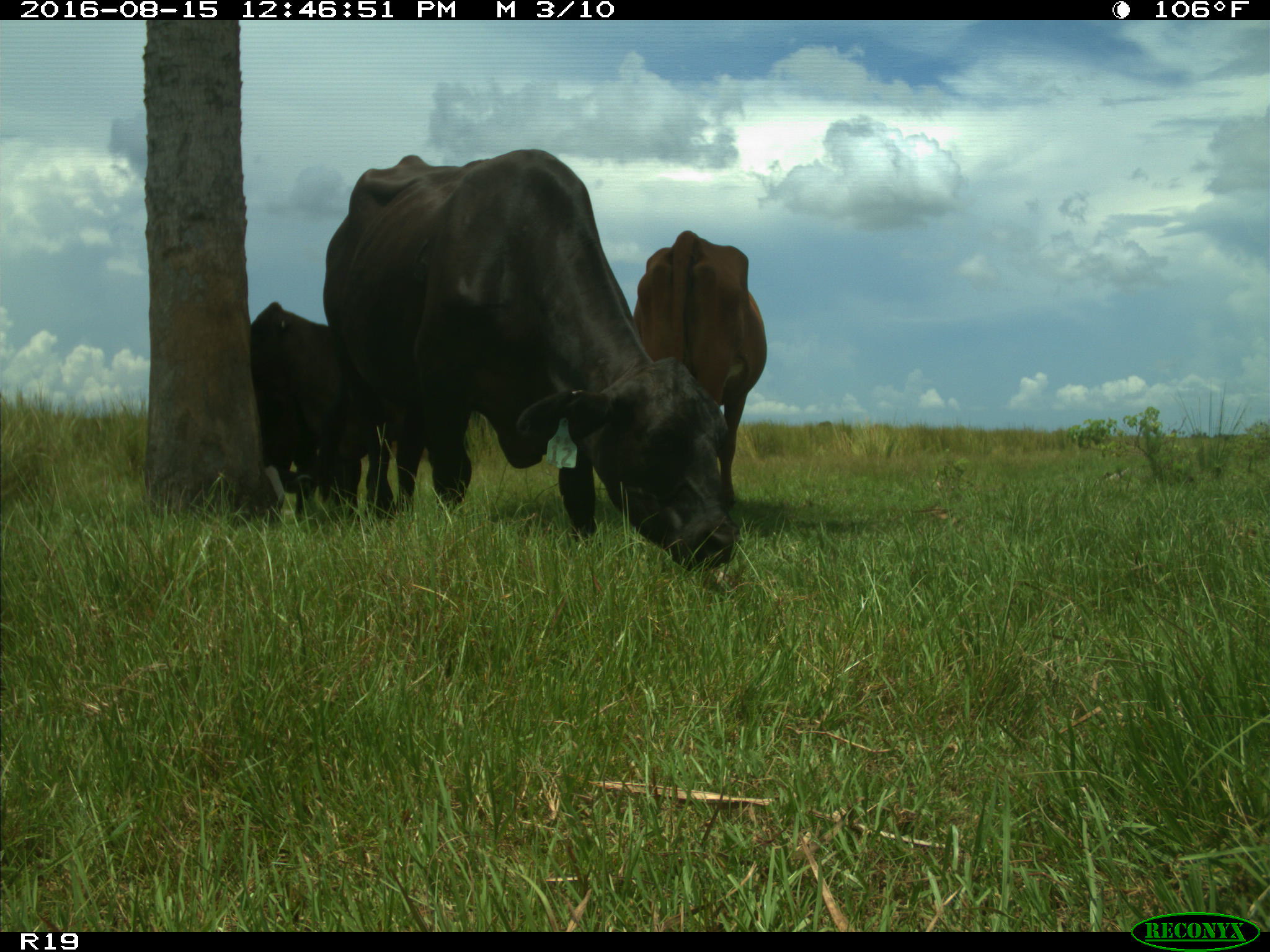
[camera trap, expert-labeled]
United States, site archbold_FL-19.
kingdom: Animalia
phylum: Chordata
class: Mammalia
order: Artiodactyla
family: Bovidae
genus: Bos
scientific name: Bos taurus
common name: domestic cow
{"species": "Bos taurus (domestic cow)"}